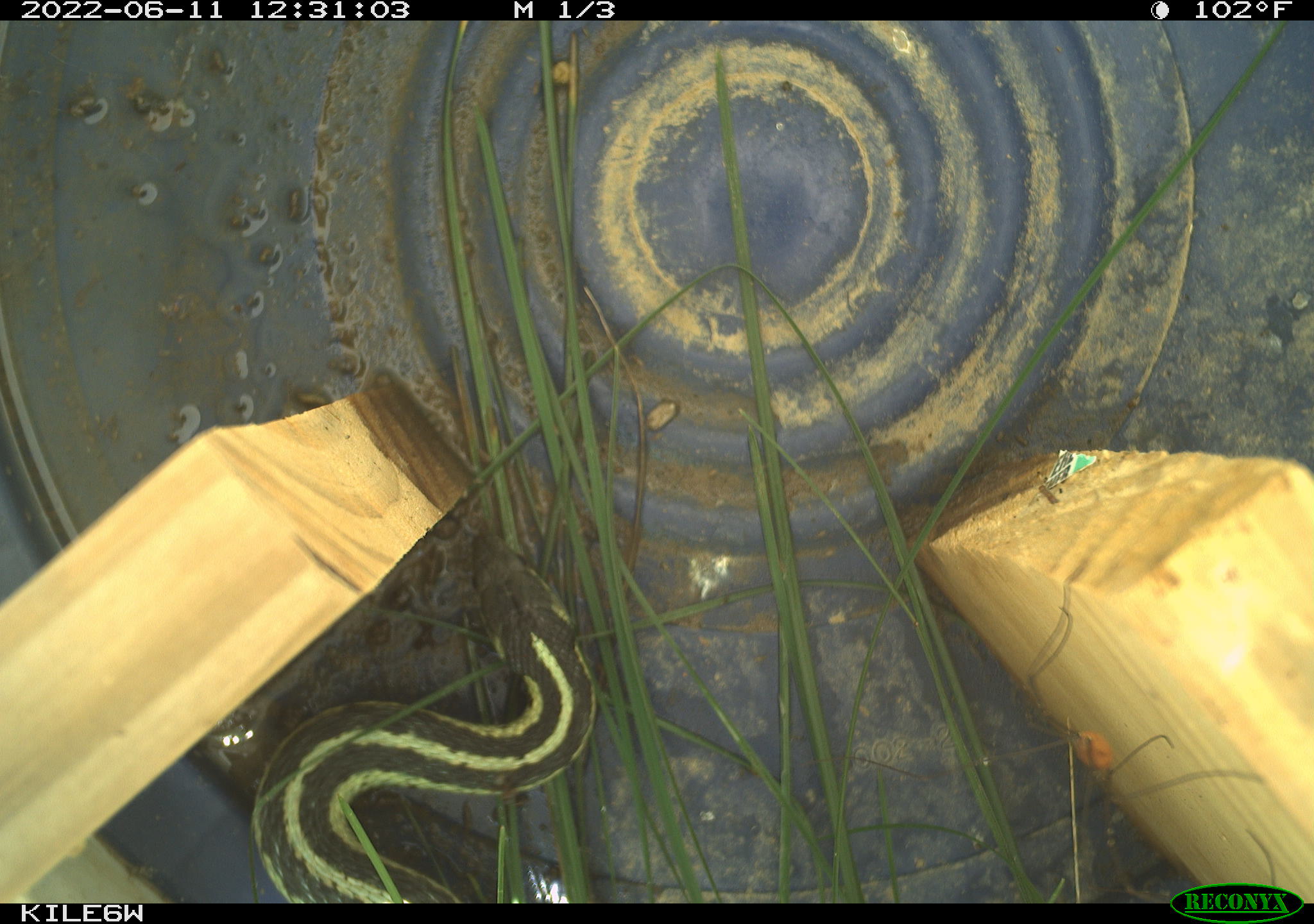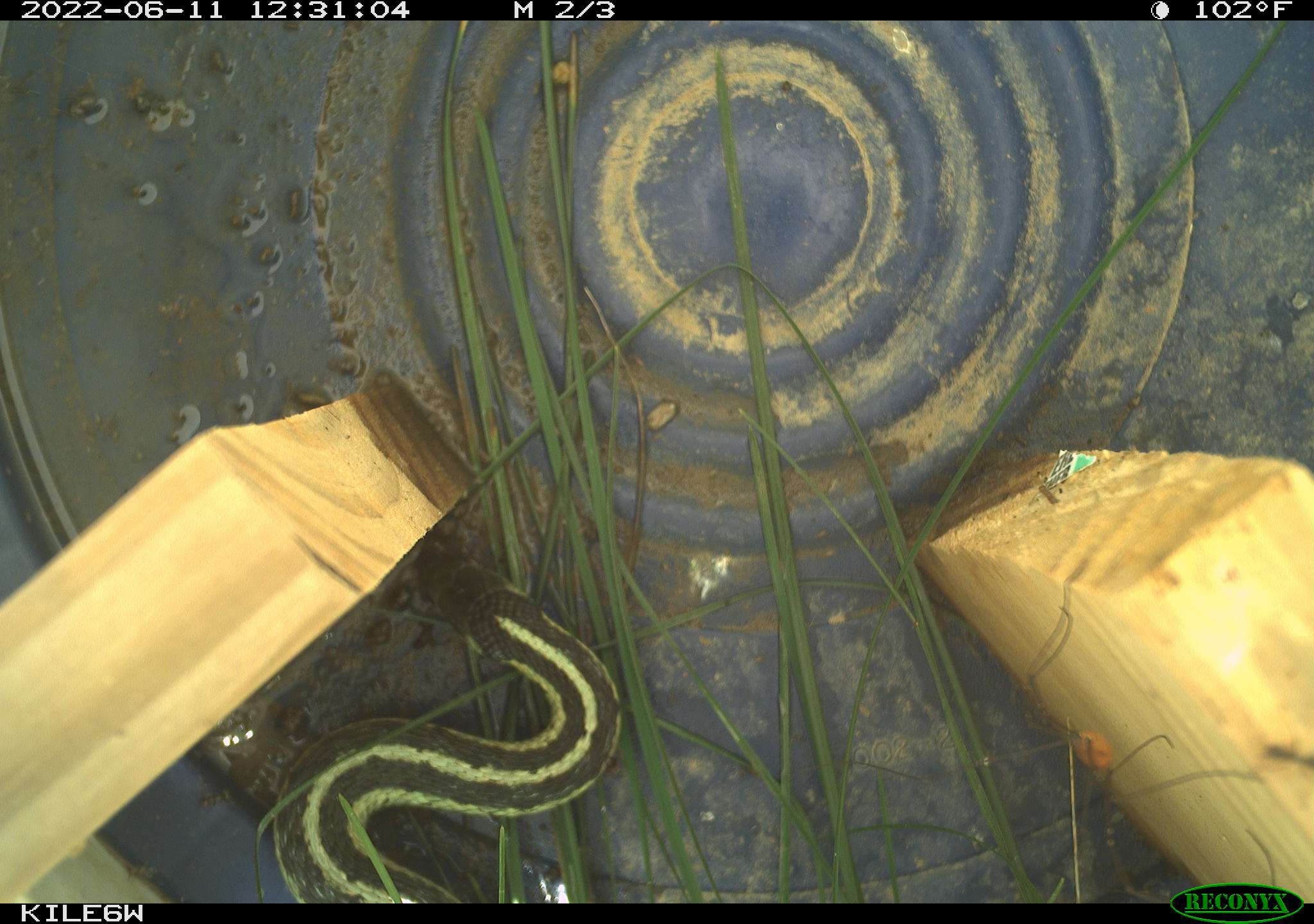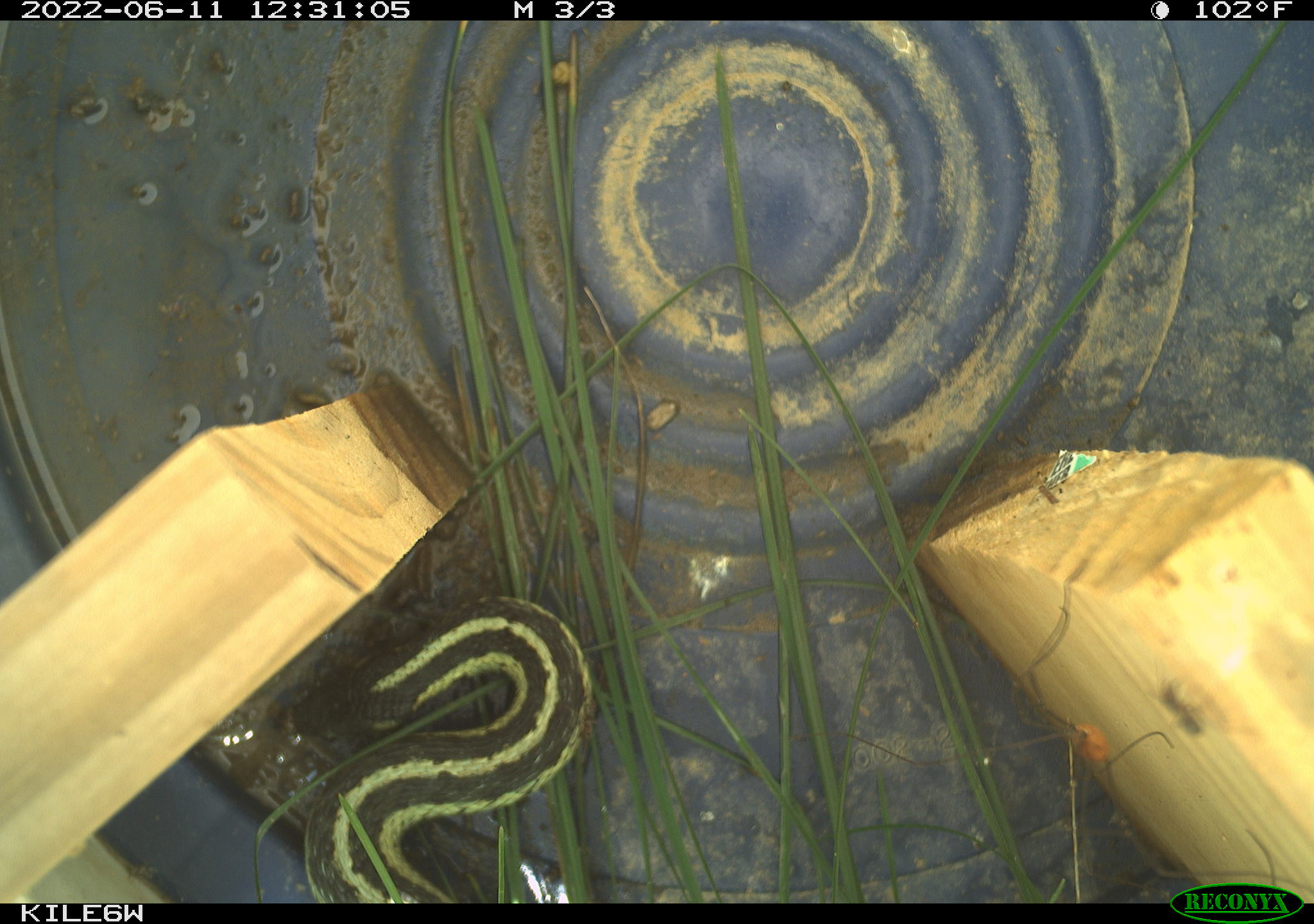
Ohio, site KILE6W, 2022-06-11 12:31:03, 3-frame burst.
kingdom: Animalia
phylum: Chordata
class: Reptilia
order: Squamata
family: Colubridae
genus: Thamnophis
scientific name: Thamnophis sirtalis sirtalis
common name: eastern gartersnake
Eastern gartersnake (Thamnophis sirtalis sirtalis).